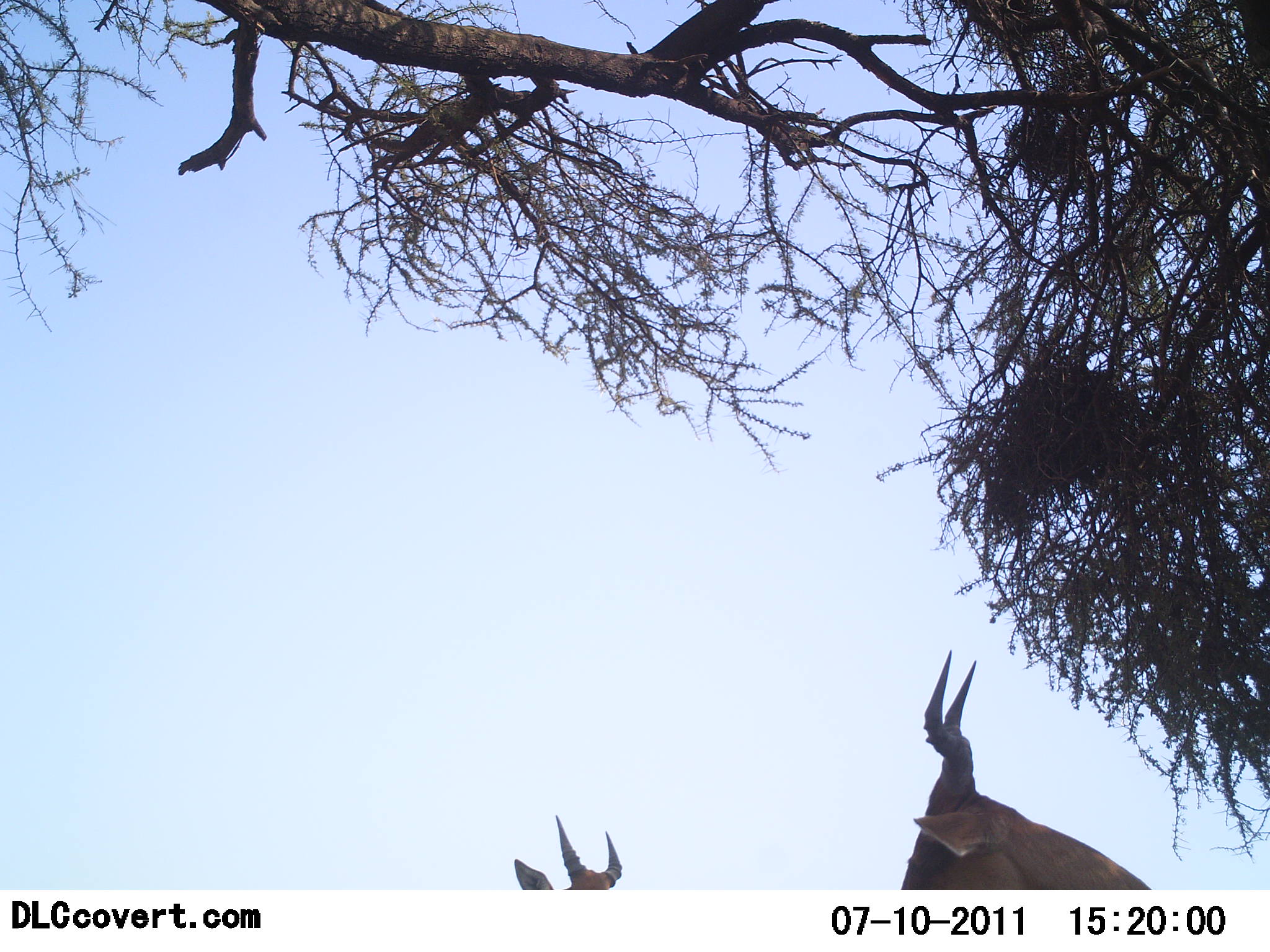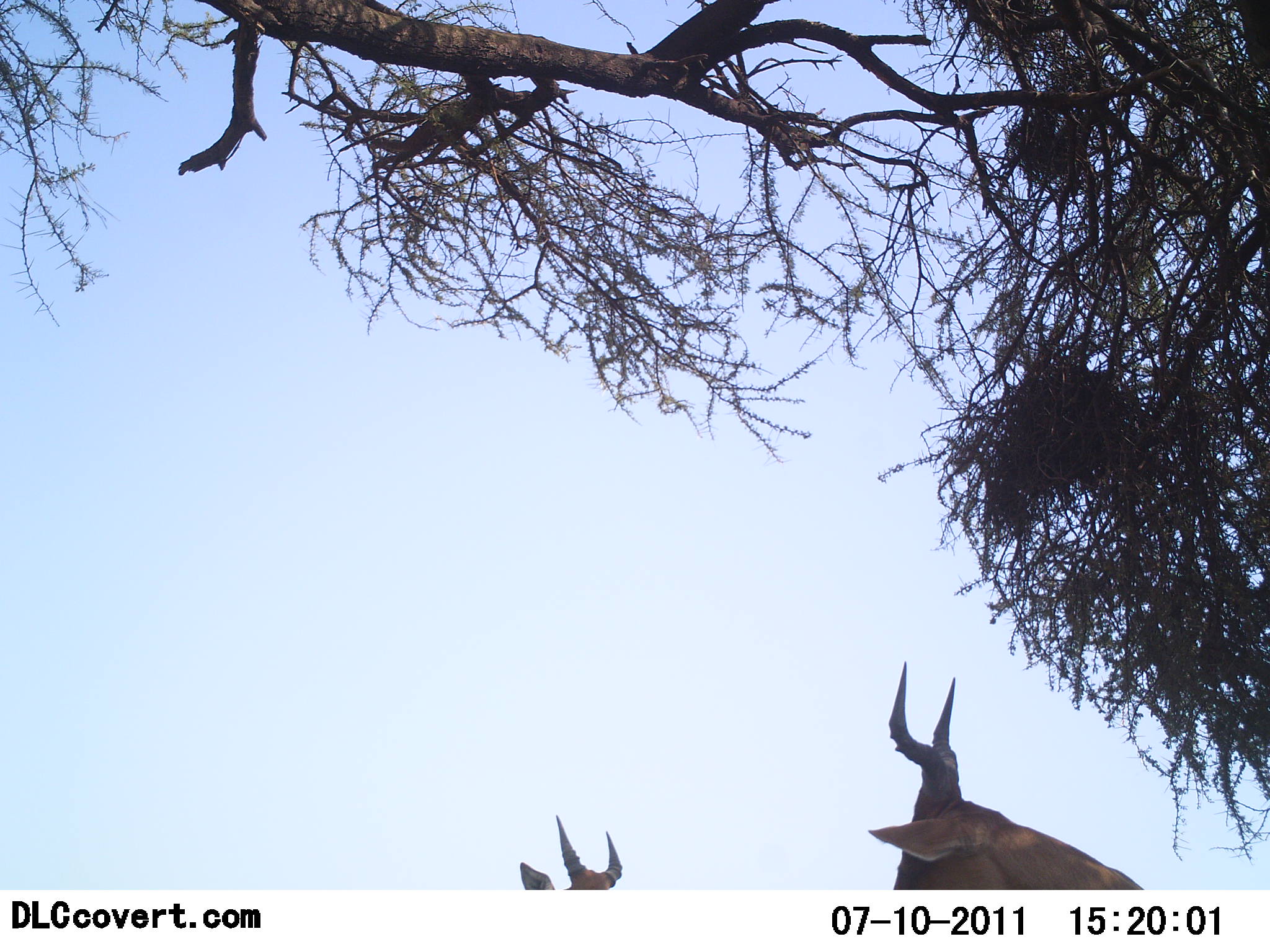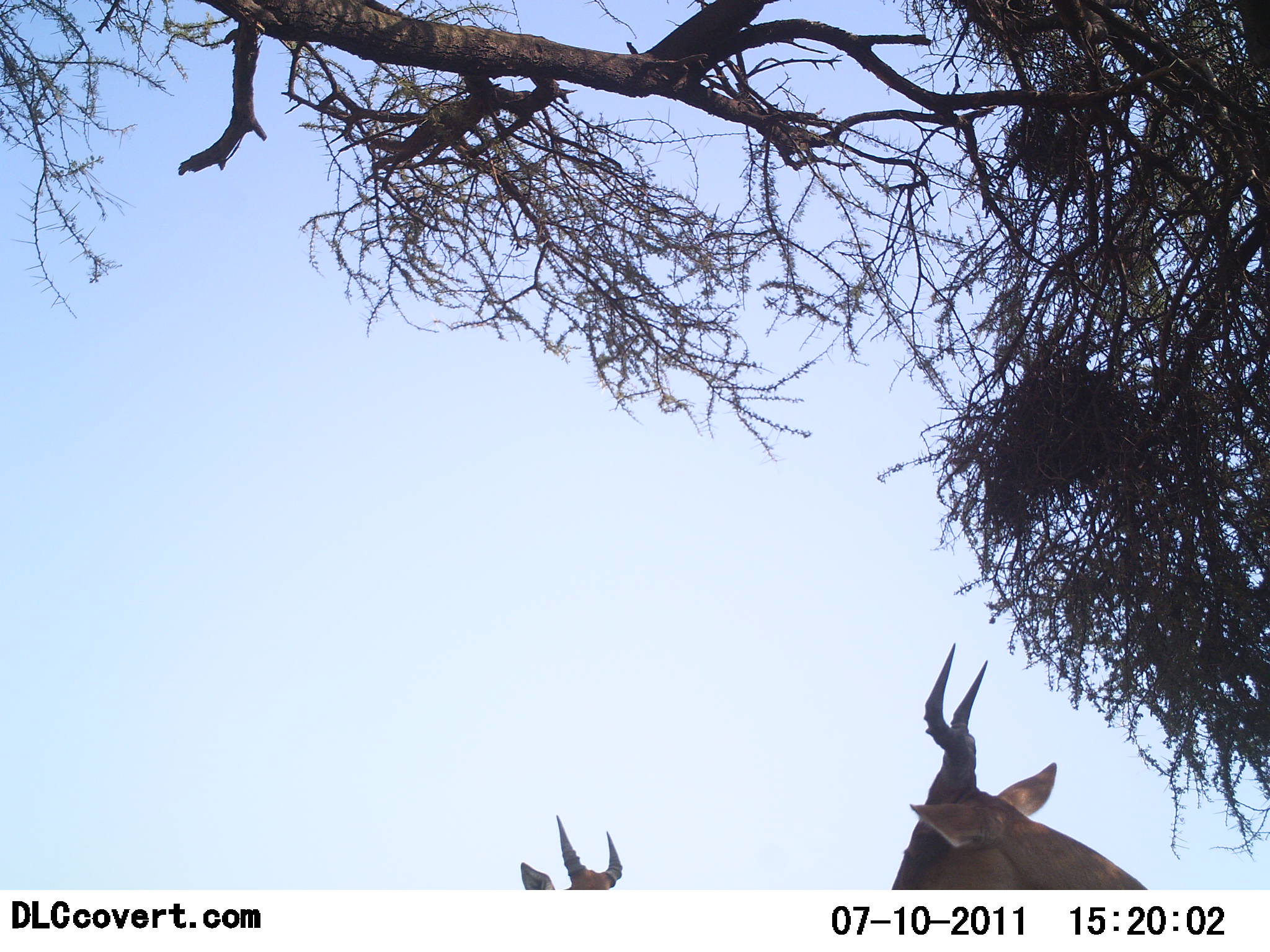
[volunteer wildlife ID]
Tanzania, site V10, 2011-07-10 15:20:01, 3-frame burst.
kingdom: Animalia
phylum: Chordata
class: Mammalia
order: Artiodactyla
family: Bovidae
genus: Alcelaphus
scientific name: Alcelaphus buselaphus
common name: hartebeest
Hartebeest (Alcelaphus buselaphus), count 2. Behavior (volunteer vote fractions): standing 91%, resting 0%, moving 0%, interacting 9%. Young present (vote fraction): 0%. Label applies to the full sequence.